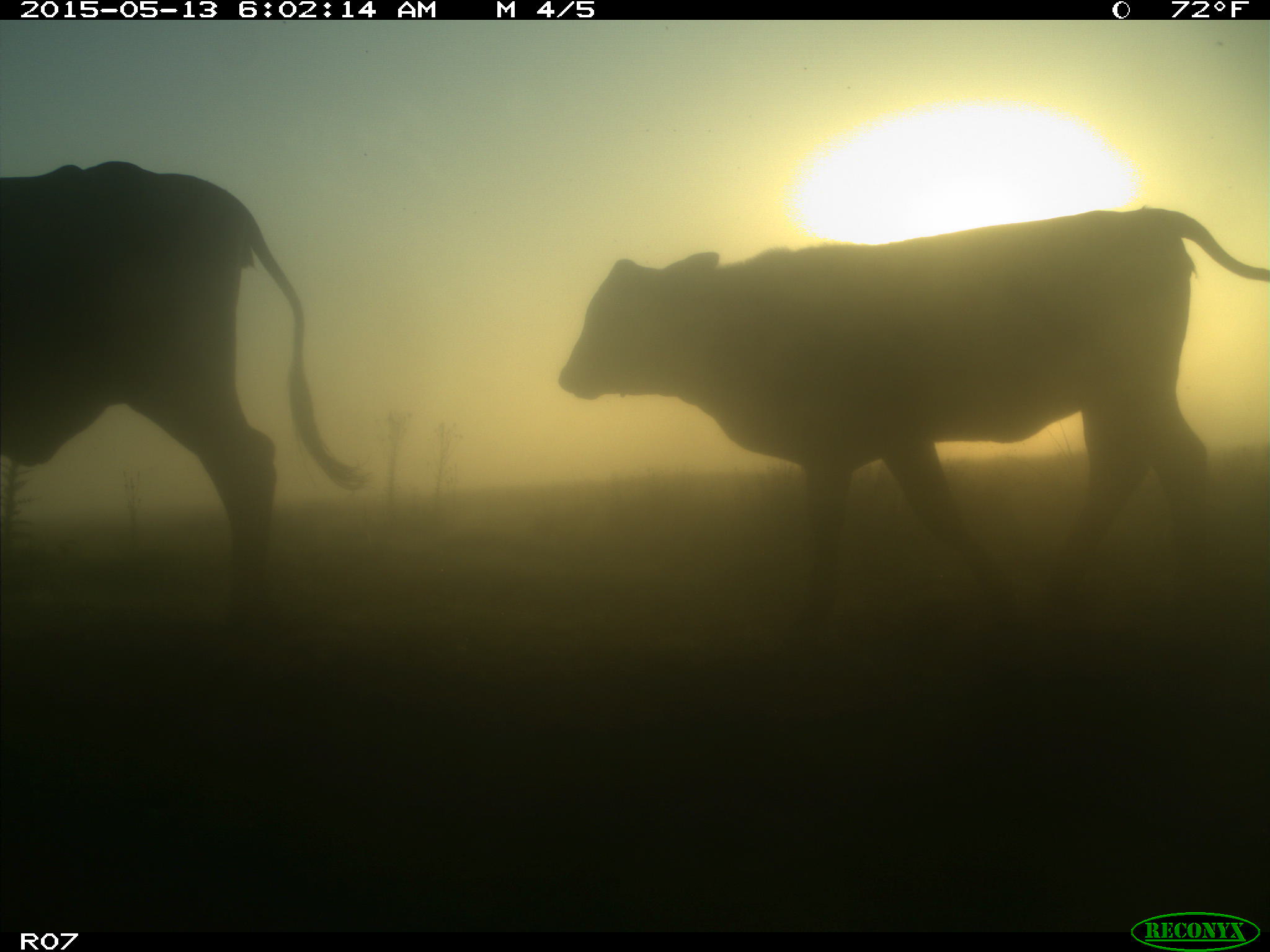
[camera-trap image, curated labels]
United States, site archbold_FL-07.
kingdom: Animalia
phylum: Chordata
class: Mammalia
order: Artiodactyla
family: Bovidae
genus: Bos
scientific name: Bos taurus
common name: domestic cow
Bos taurus (domestic cow).